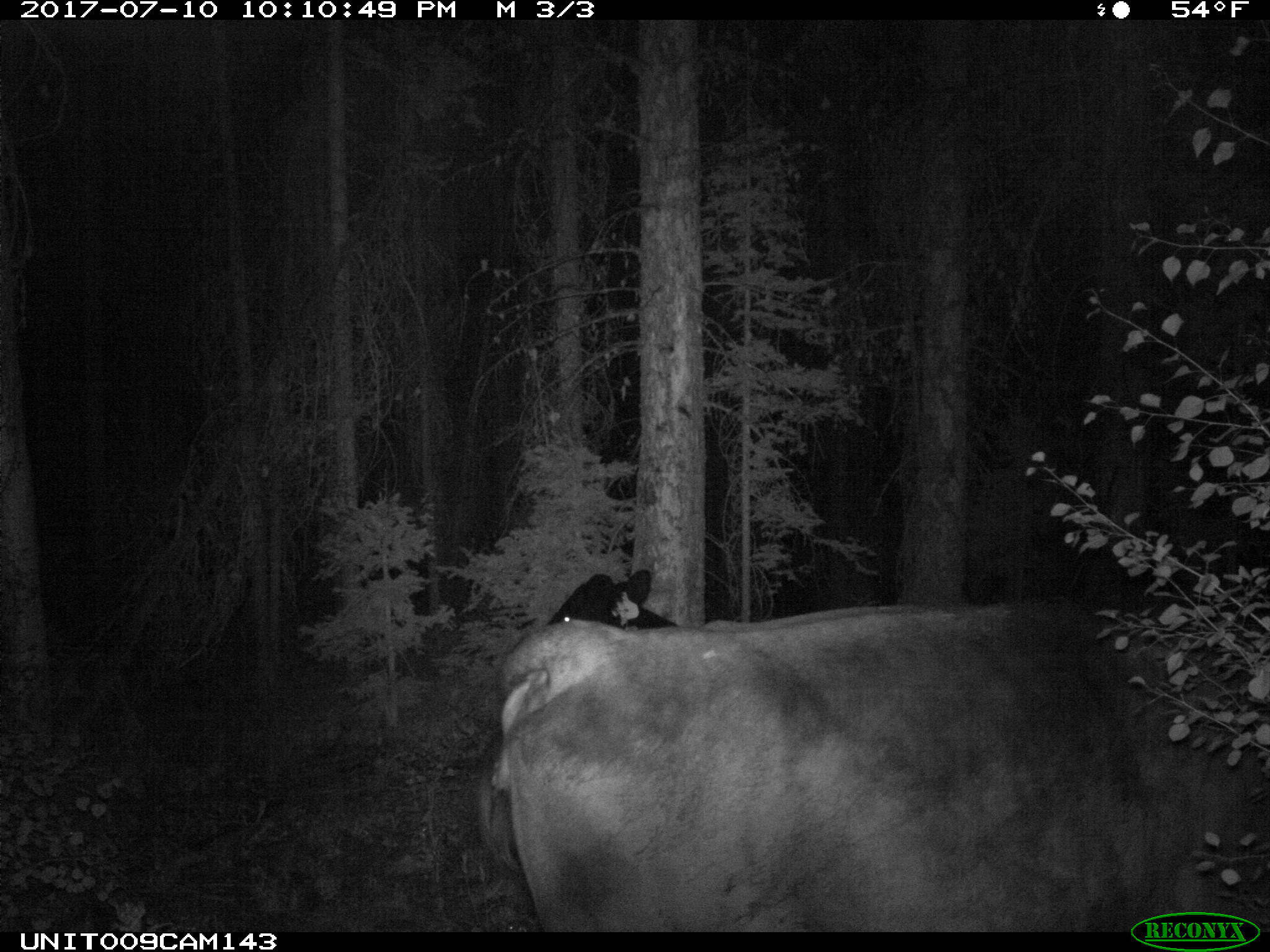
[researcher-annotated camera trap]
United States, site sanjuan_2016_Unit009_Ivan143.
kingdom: Animalia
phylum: Chordata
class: Mammalia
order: Artiodactyla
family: Bovidae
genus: Bos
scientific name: Bos taurus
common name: domestic cow